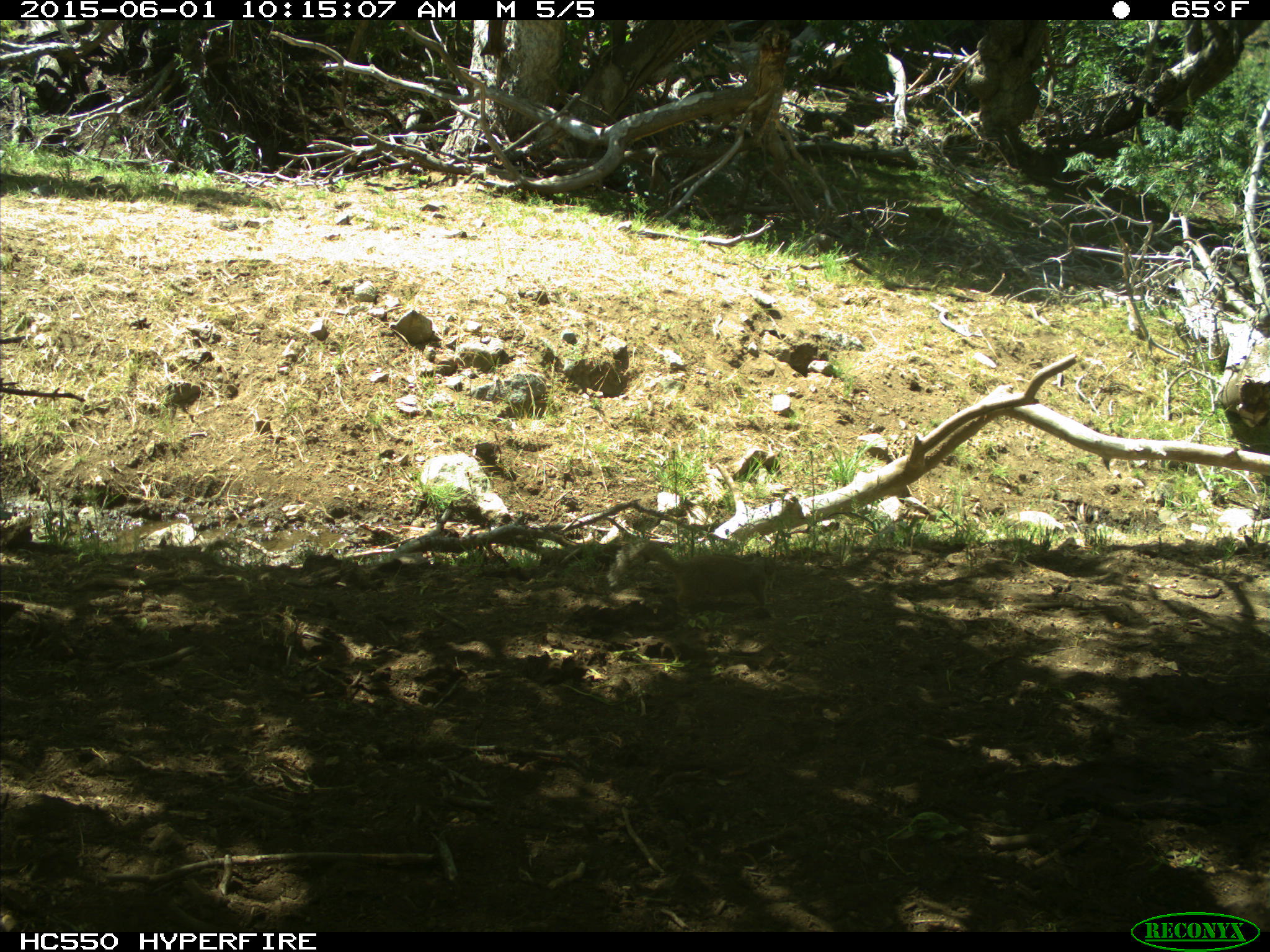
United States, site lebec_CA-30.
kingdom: Animalia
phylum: Chordata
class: Mammalia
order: Rodentia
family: Sciuridae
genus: Otospermophilus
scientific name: Otospermophilus beecheyi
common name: california ground squirrel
Otospermophilus beecheyi (california ground squirrel).